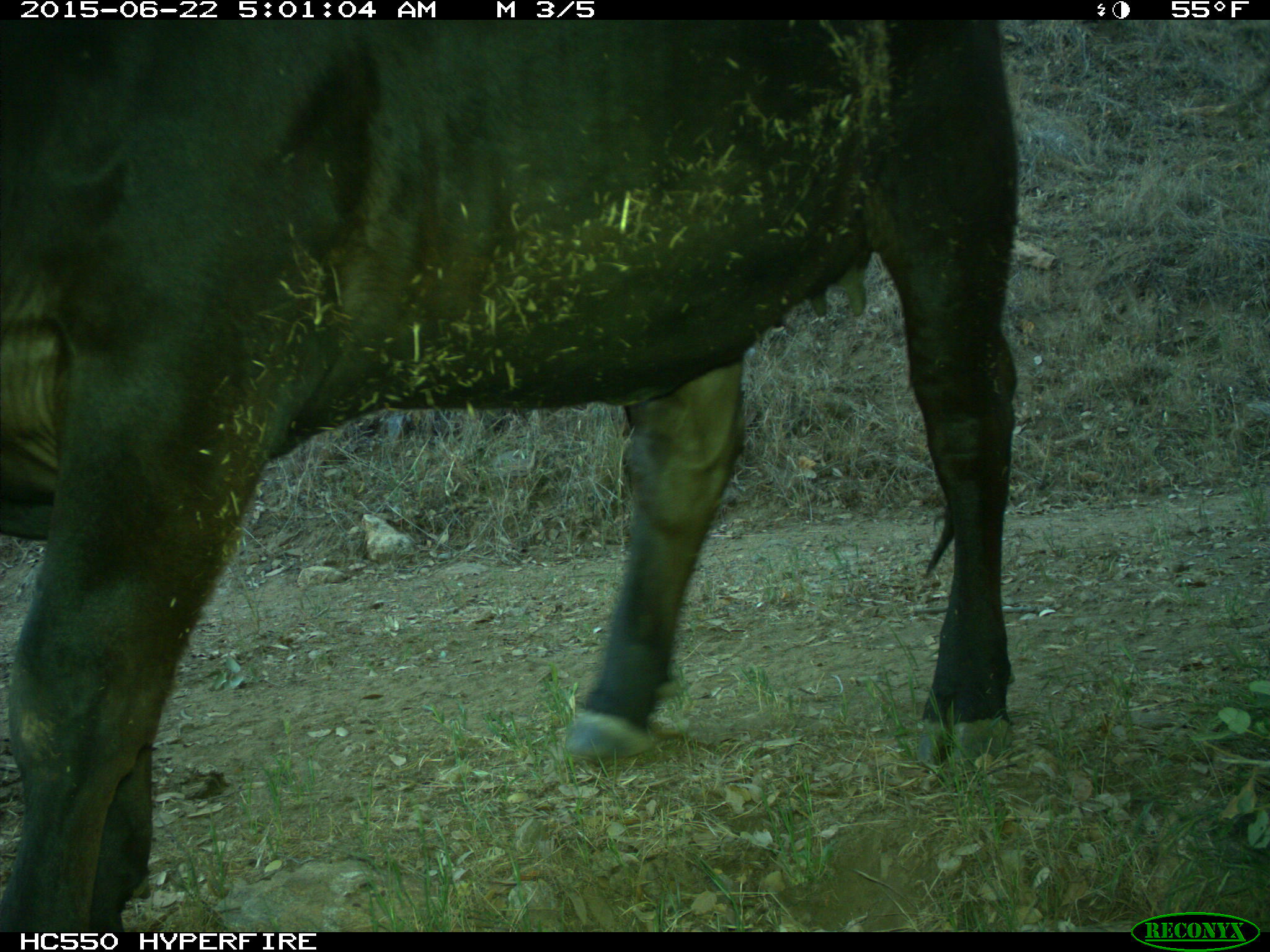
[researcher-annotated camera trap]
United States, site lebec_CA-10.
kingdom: Animalia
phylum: Chordata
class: Mammalia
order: Artiodactyla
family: Bovidae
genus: Bos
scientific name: Bos taurus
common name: domestic cow